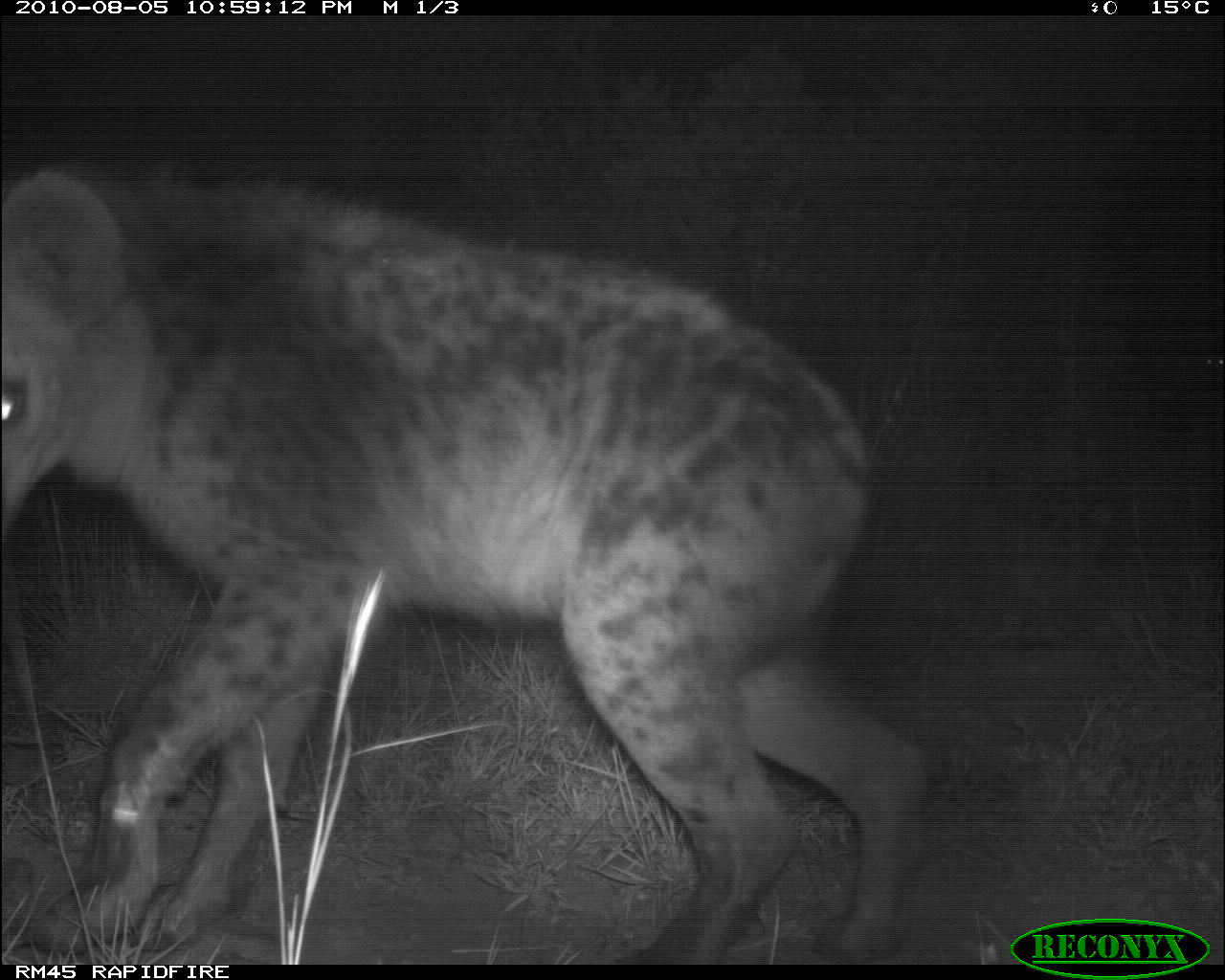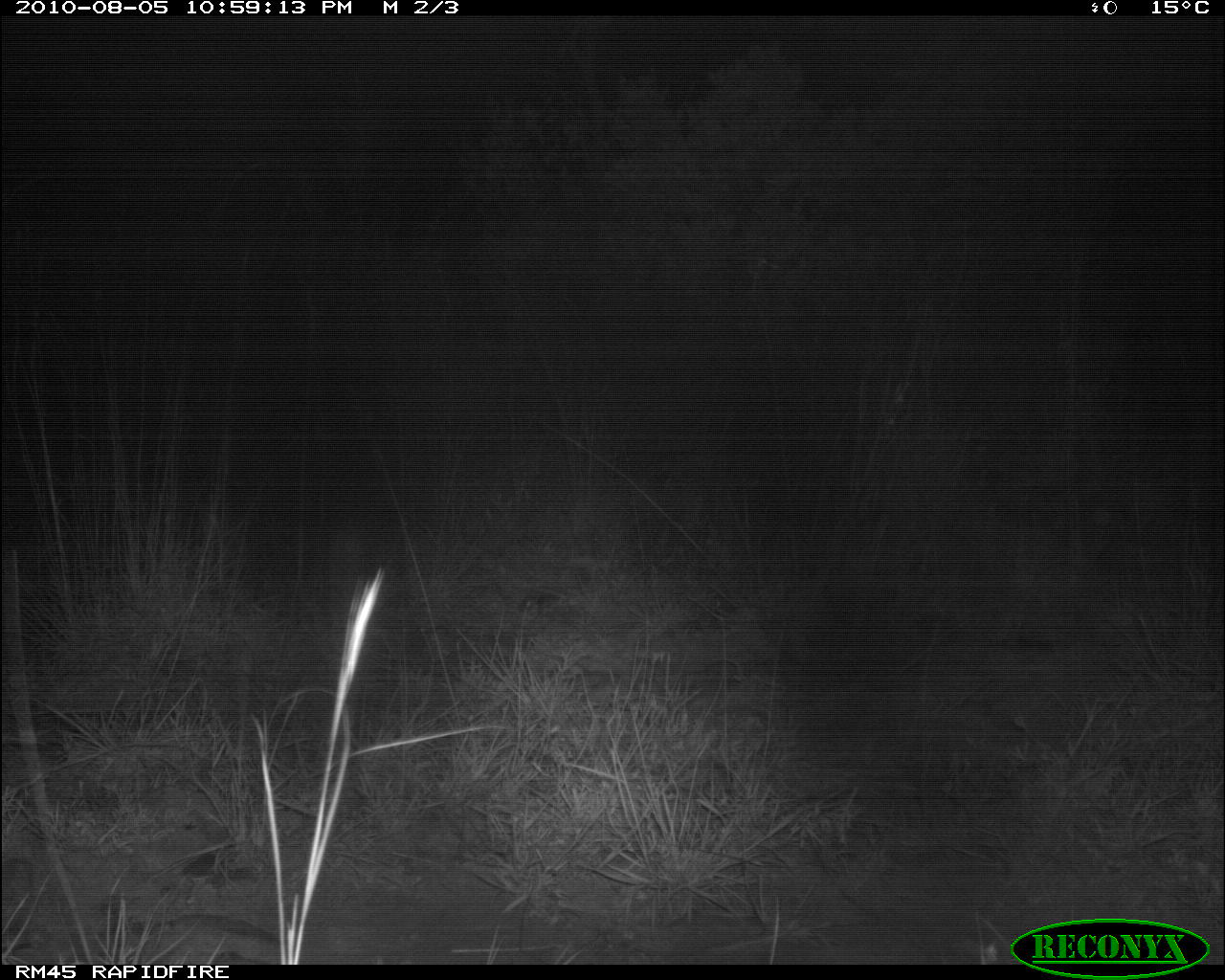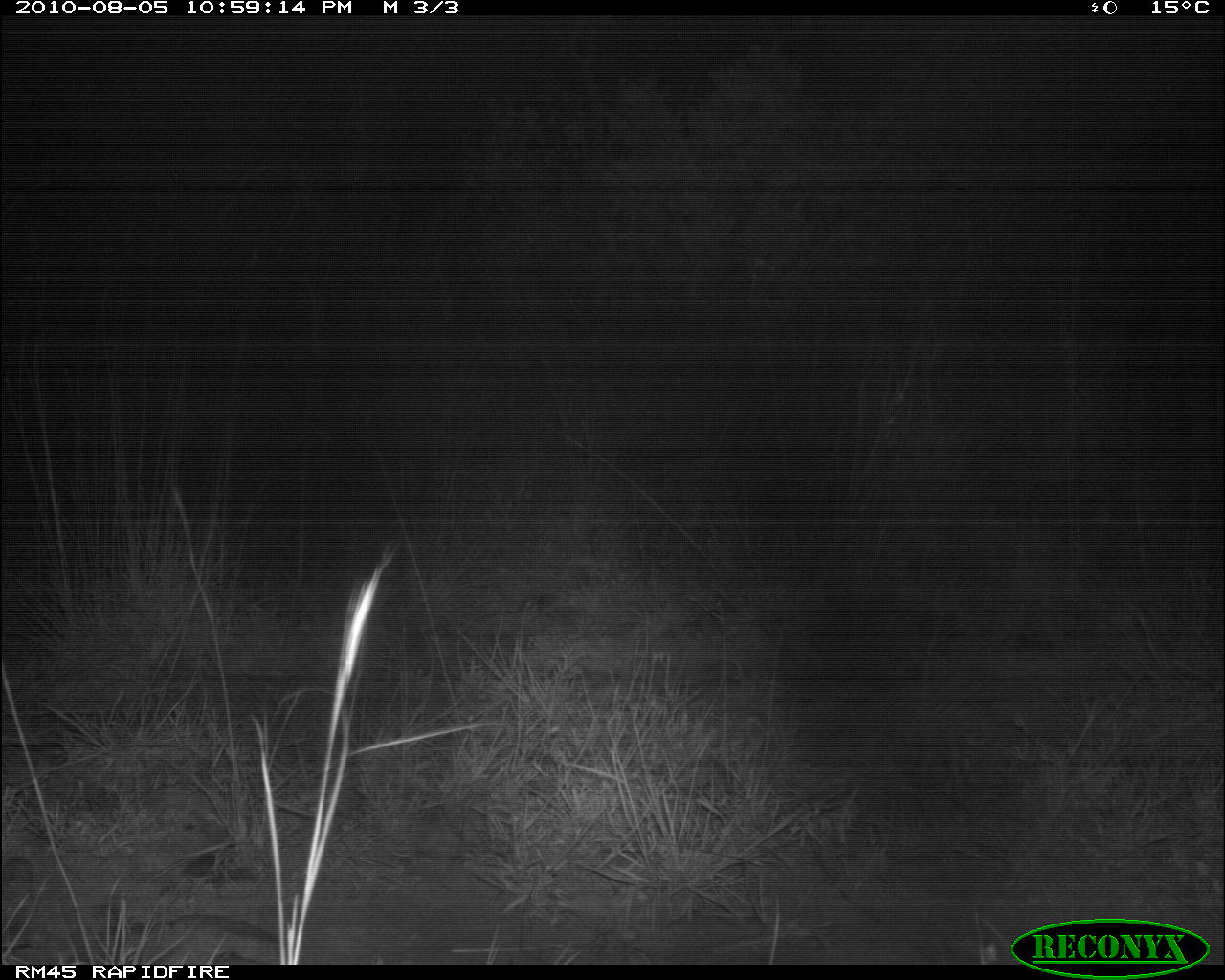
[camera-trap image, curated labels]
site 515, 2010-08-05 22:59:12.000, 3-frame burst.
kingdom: Animalia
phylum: Chordata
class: Mammalia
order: Carnivora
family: Hyaenidae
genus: Crocuta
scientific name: Crocuta crocuta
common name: spotted hyena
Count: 1.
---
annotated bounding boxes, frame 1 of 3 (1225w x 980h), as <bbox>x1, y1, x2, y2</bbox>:
crocuta crocuta: <bbox>0, 163, 931, 964</bbox>